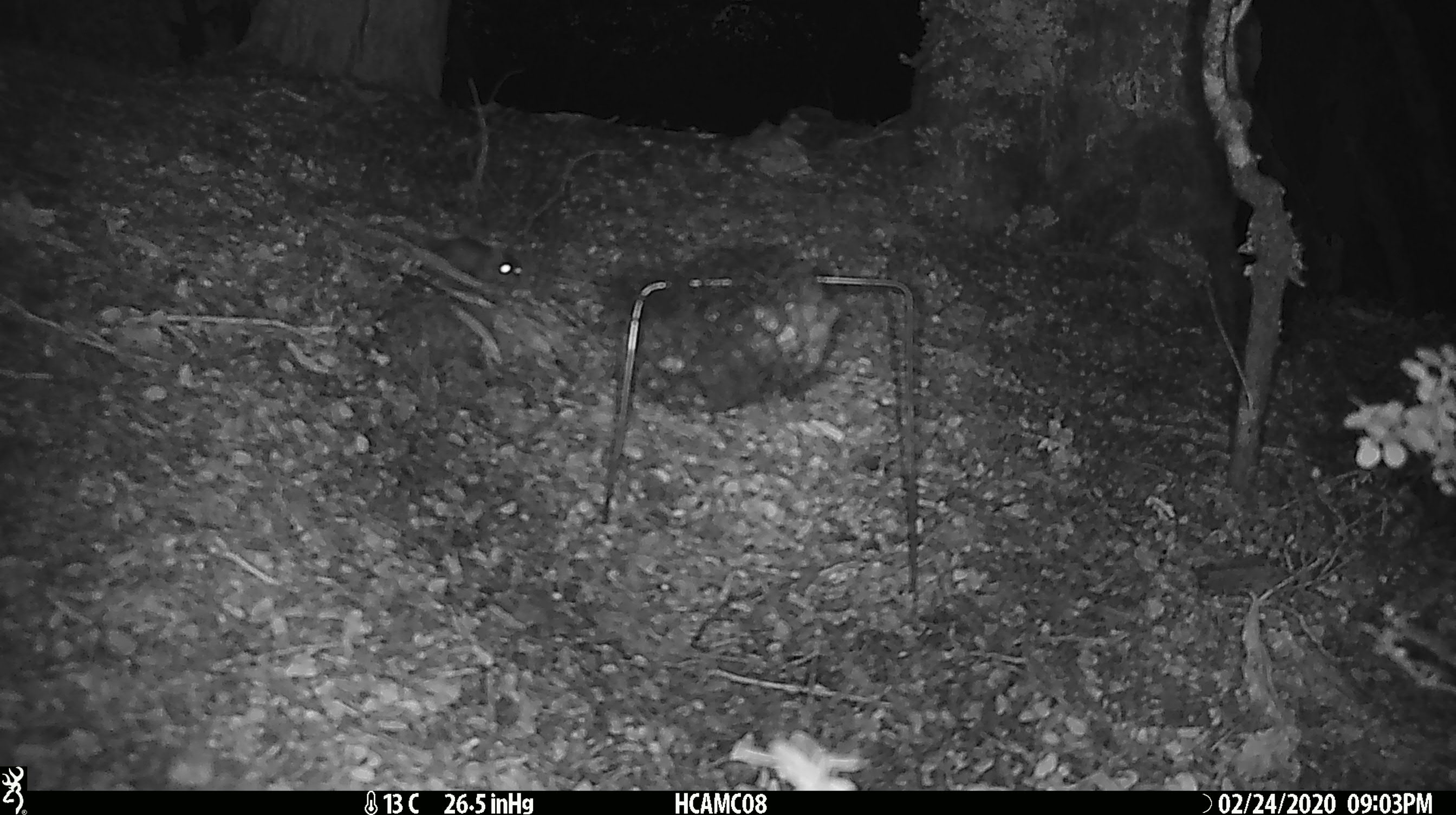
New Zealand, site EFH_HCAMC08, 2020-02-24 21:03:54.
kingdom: Animalia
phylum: Chordata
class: Mammalia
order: Rodentia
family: Muridae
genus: Mus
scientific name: Mus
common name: mouse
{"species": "mouse (Mus)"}